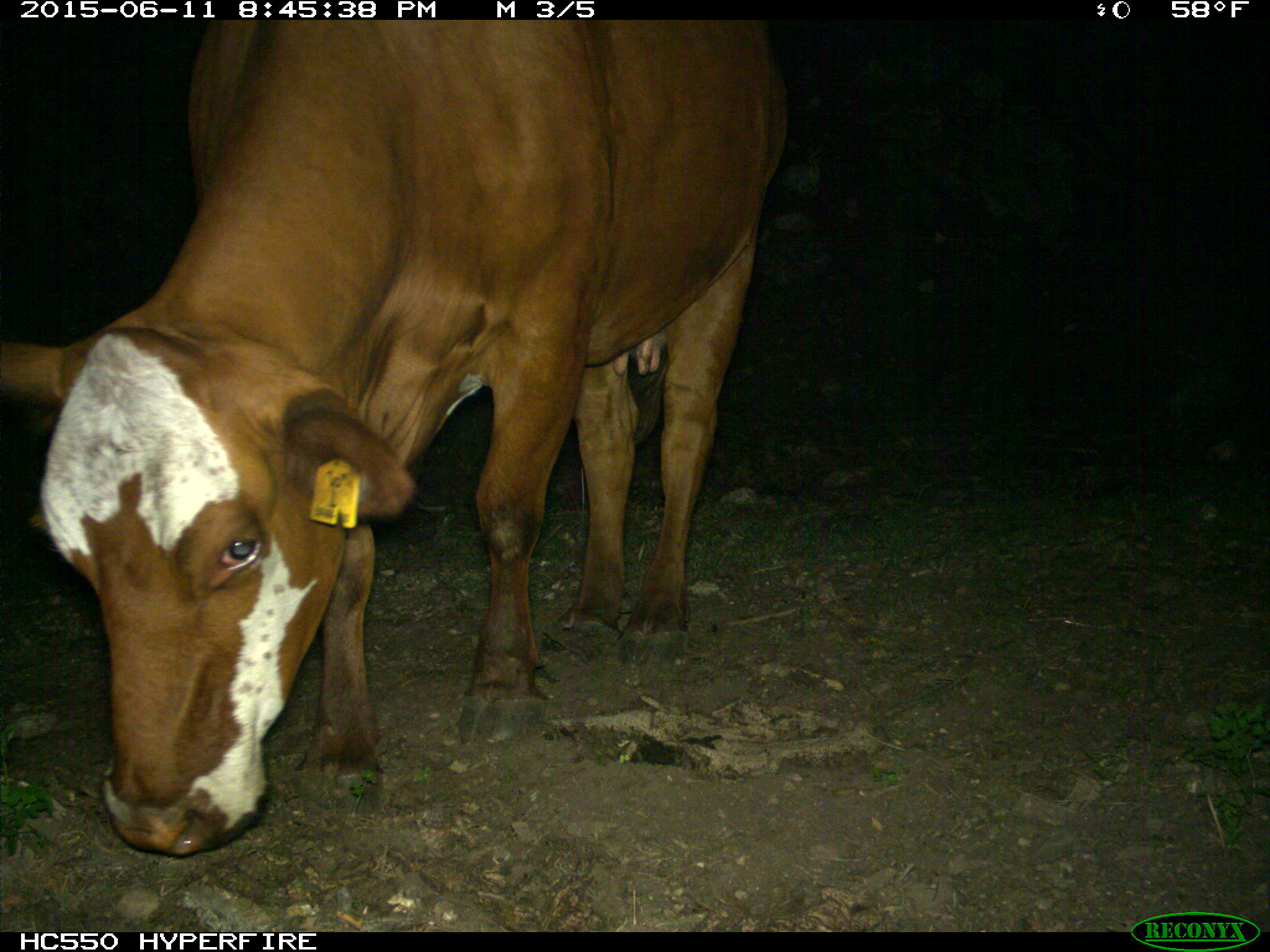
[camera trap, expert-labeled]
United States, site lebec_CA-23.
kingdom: Animalia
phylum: Chordata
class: Mammalia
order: Artiodactyla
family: Bovidae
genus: Bos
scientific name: Bos taurus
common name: domestic cow